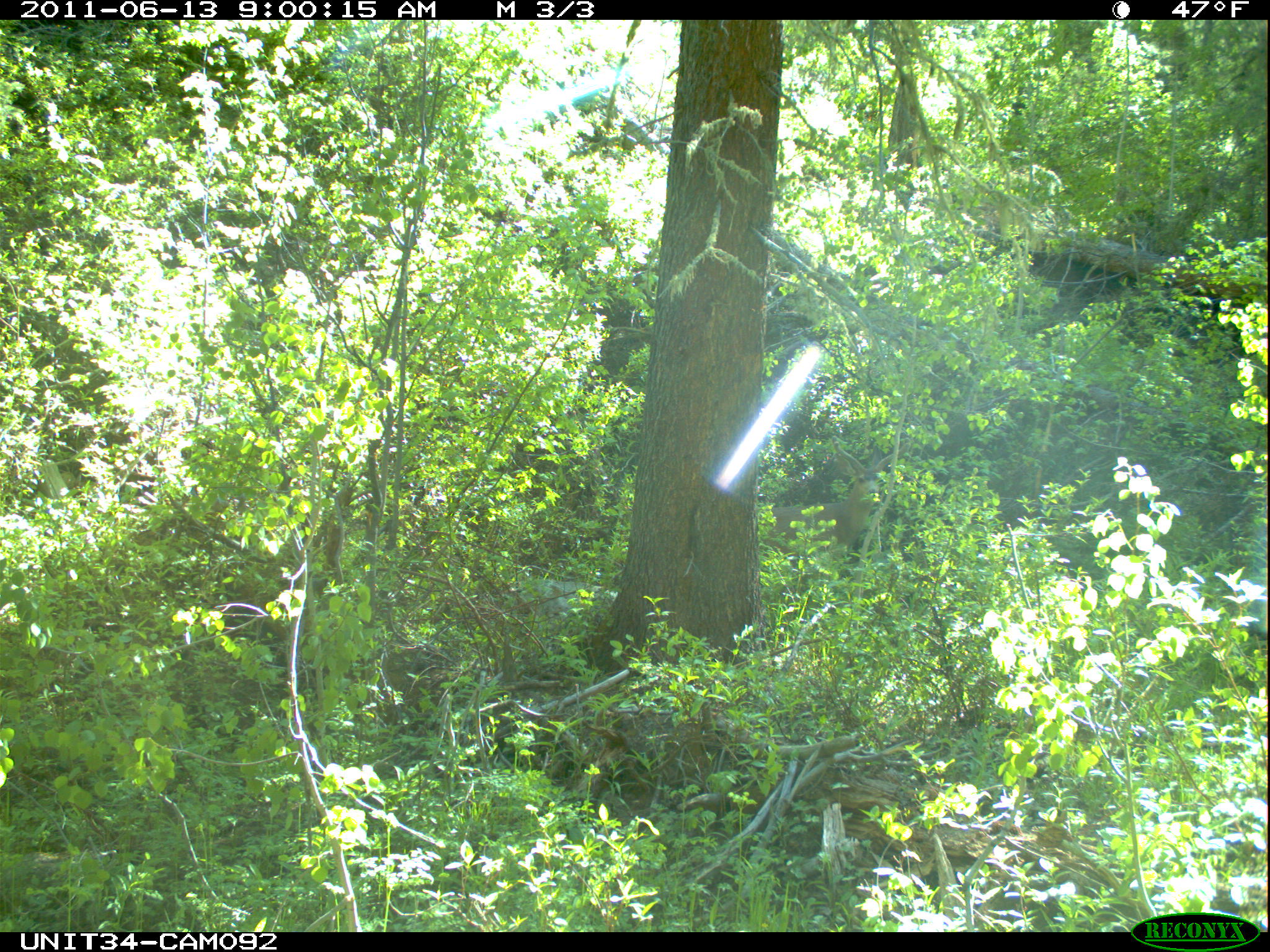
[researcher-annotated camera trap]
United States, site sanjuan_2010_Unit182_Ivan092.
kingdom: Animalia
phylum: Chordata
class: Mammalia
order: Artiodactyla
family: Cervidae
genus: Odocoileus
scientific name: Odocoileus hemionus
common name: mule deer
Odocoileus hemionus (mule deer).